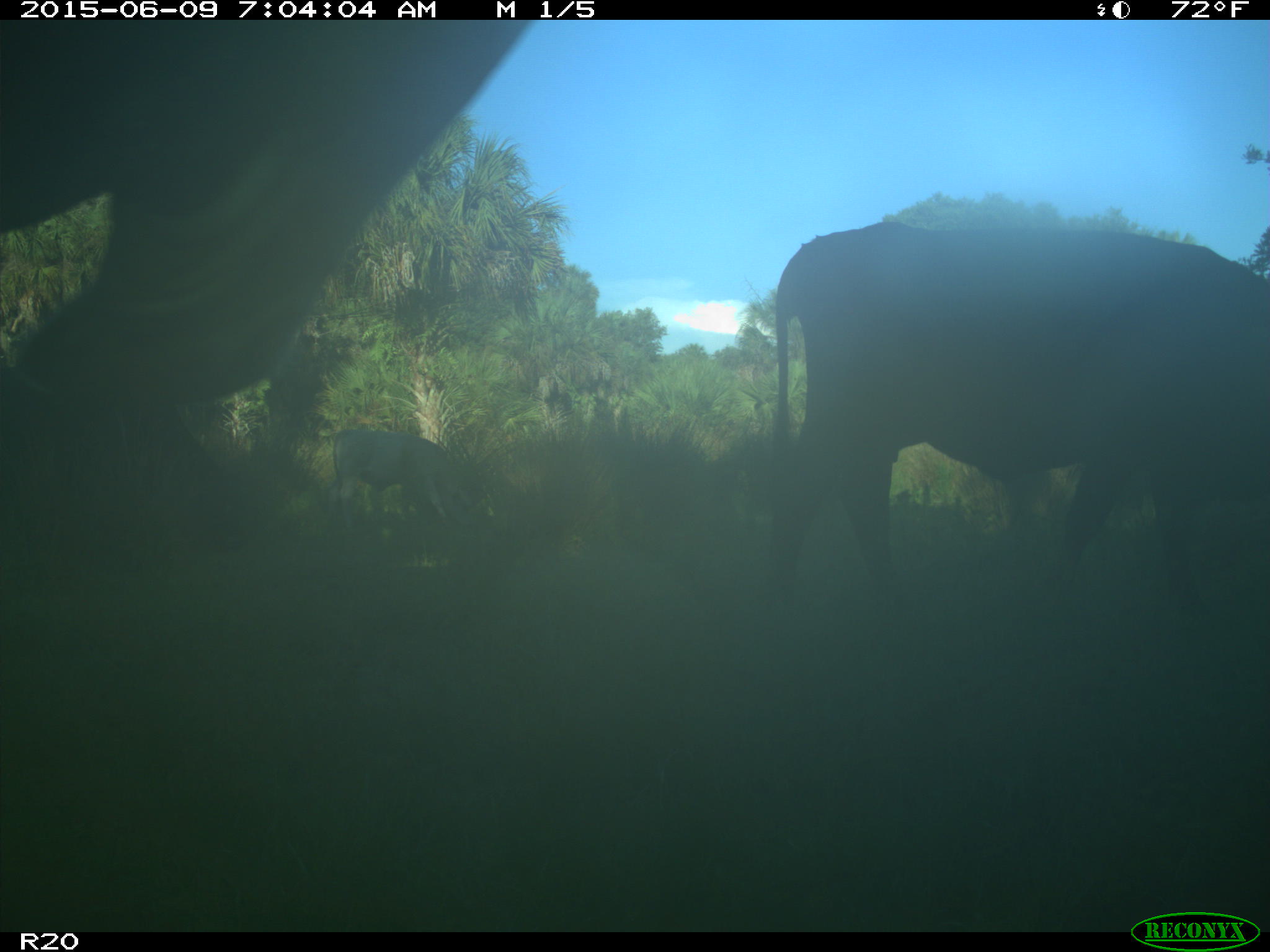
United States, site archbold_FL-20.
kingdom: Animalia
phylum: Chordata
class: Mammalia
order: Artiodactyla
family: Bovidae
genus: Bos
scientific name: Bos taurus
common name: domestic cow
Bos taurus (domestic cow).